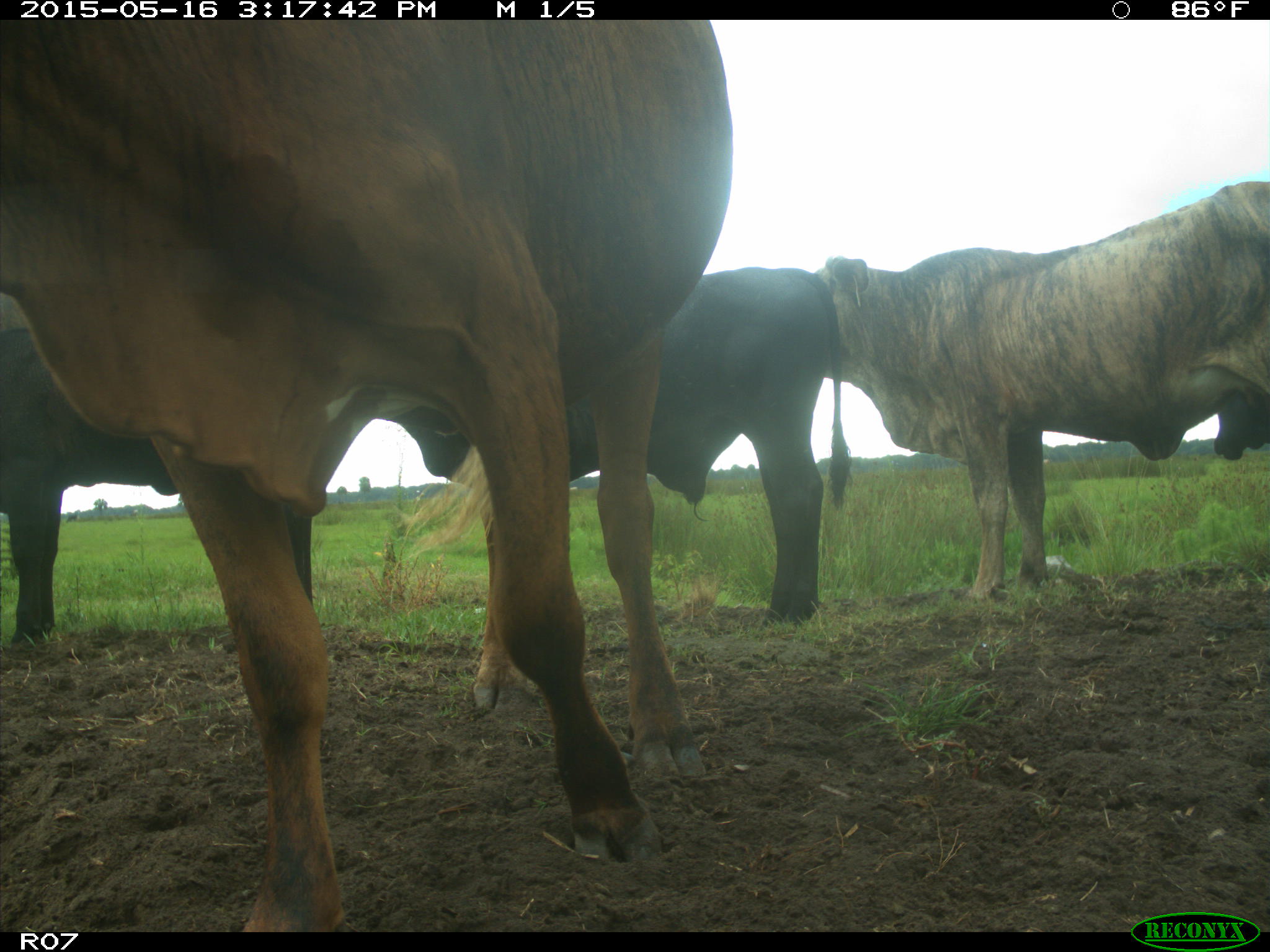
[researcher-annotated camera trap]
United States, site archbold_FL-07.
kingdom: Animalia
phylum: Chordata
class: Mammalia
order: Artiodactyla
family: Bovidae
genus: Bos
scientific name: Bos taurus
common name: domestic cow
Bos taurus (domestic cow).